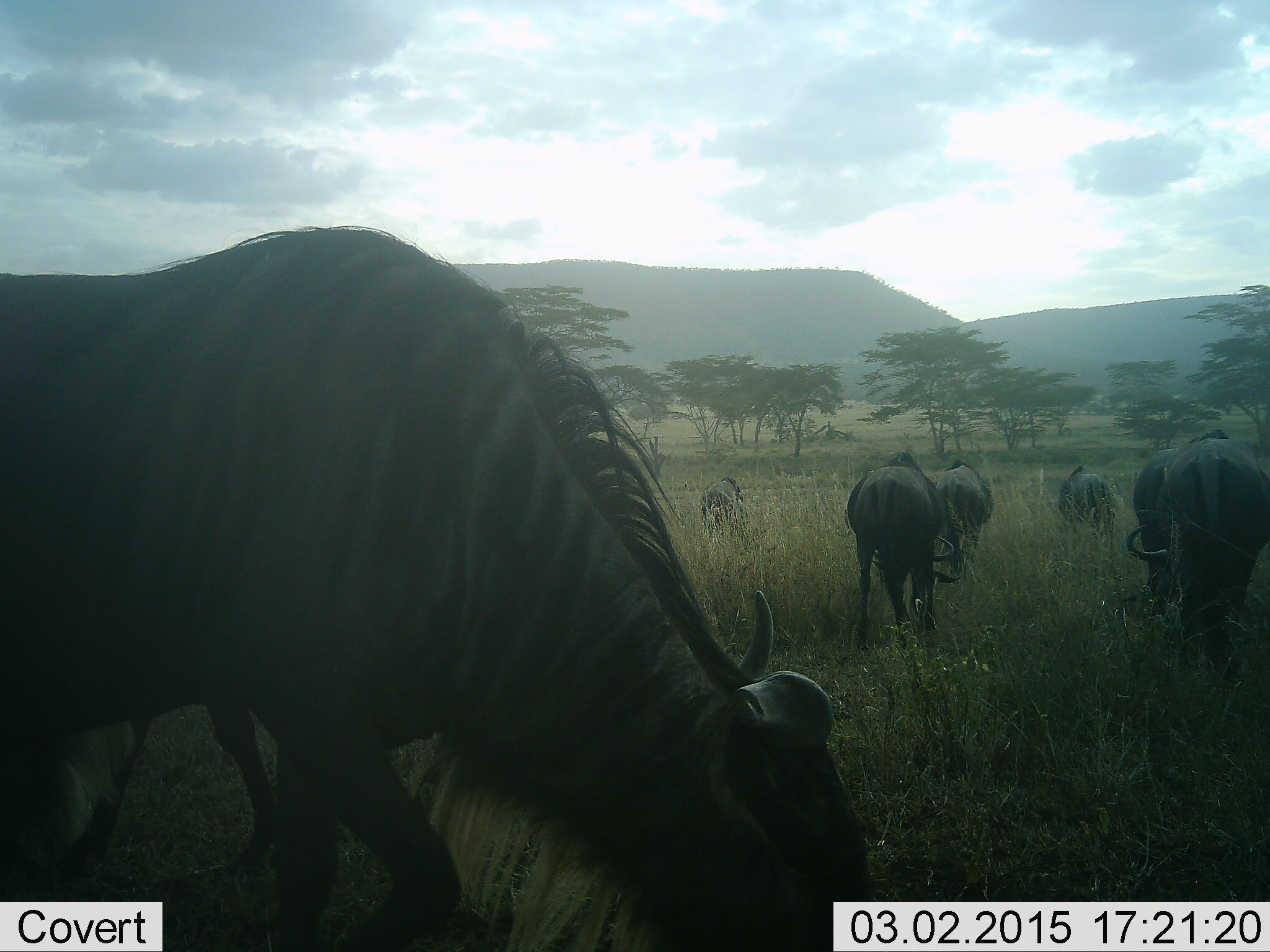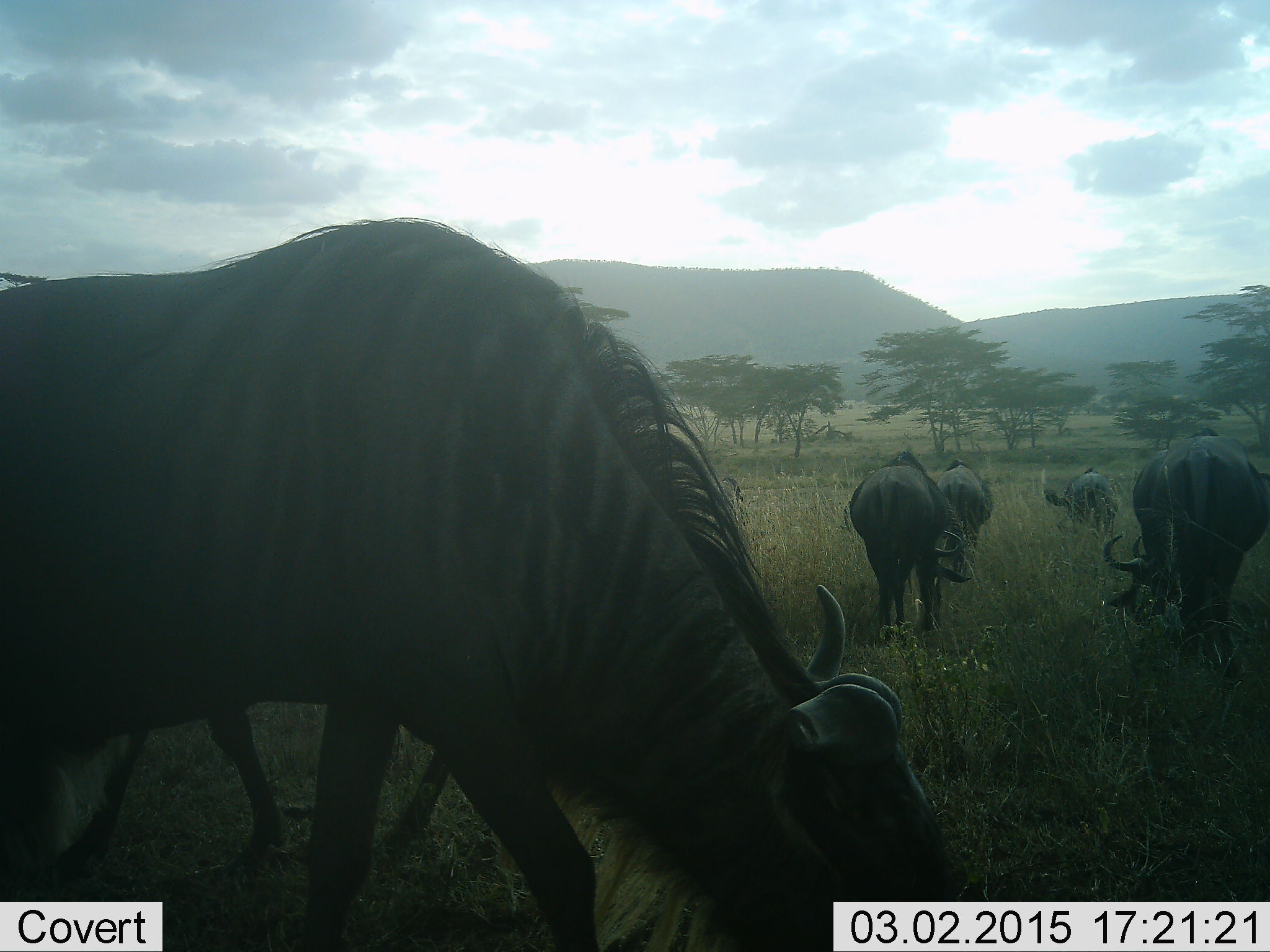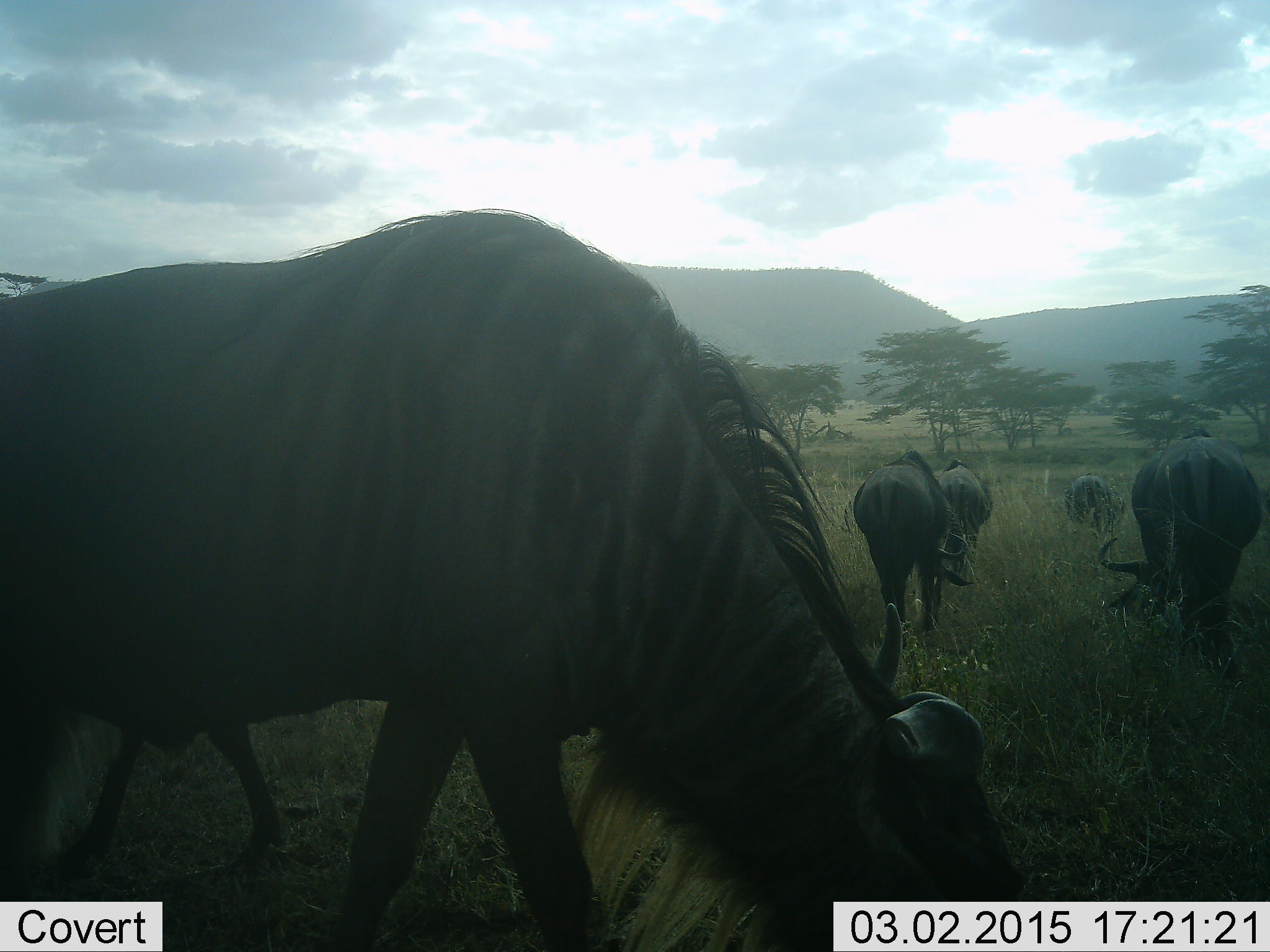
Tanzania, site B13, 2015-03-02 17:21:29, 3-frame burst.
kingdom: Animalia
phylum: Chordata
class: Mammalia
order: Artiodactyla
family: Bovidae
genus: Connochaetes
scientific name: Connochaetes taurinus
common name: blue wildebeest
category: wildebeest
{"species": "wildebeest (blue wildebeest) (Connochaetes taurinus)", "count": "6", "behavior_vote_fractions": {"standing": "20%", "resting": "0%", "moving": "20%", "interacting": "0%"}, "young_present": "0%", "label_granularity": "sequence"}